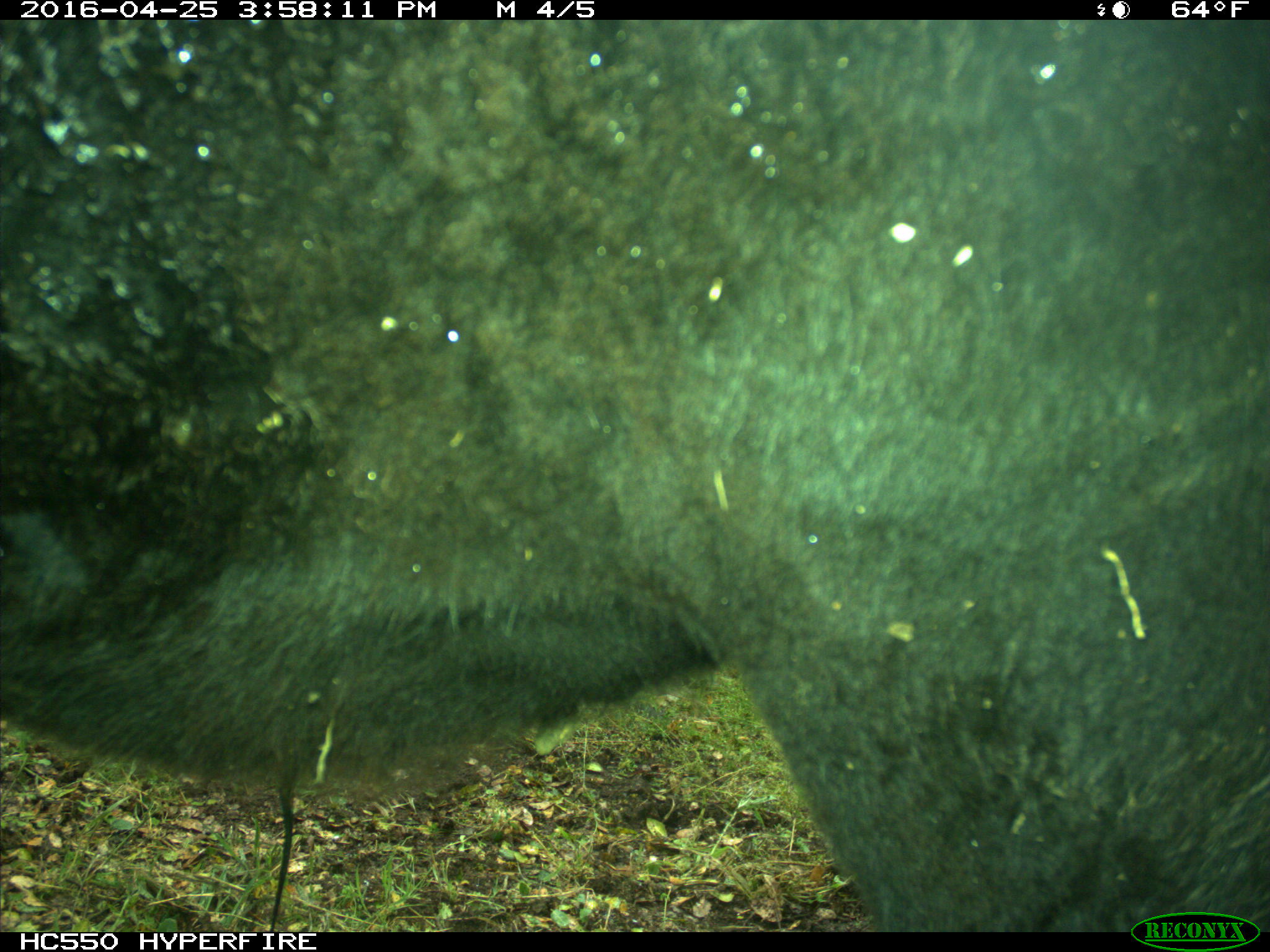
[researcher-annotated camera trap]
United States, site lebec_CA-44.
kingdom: Animalia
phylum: Chordata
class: Mammalia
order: Artiodactyla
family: Bovidae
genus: Bos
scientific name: Bos taurus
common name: domestic cow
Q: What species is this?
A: Bos taurus (domestic cow).